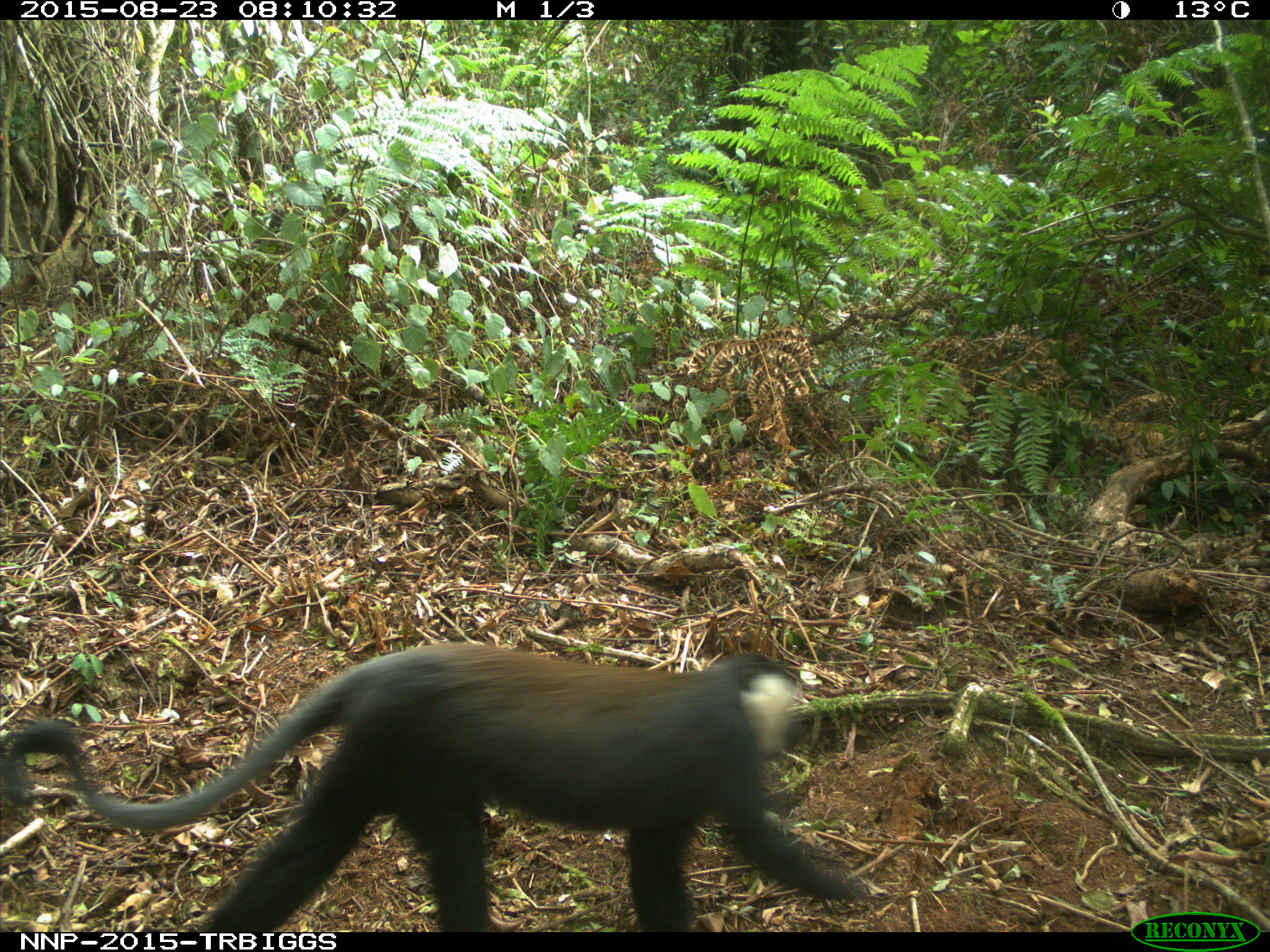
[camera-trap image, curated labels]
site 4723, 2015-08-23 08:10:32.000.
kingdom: Animalia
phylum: Chordata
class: Mammalia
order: Primates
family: Cercopithecidae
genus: Allochrocebus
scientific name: Allochrocebus lhoesti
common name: l'hoest's monkey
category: cercopithecus lhoesti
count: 1